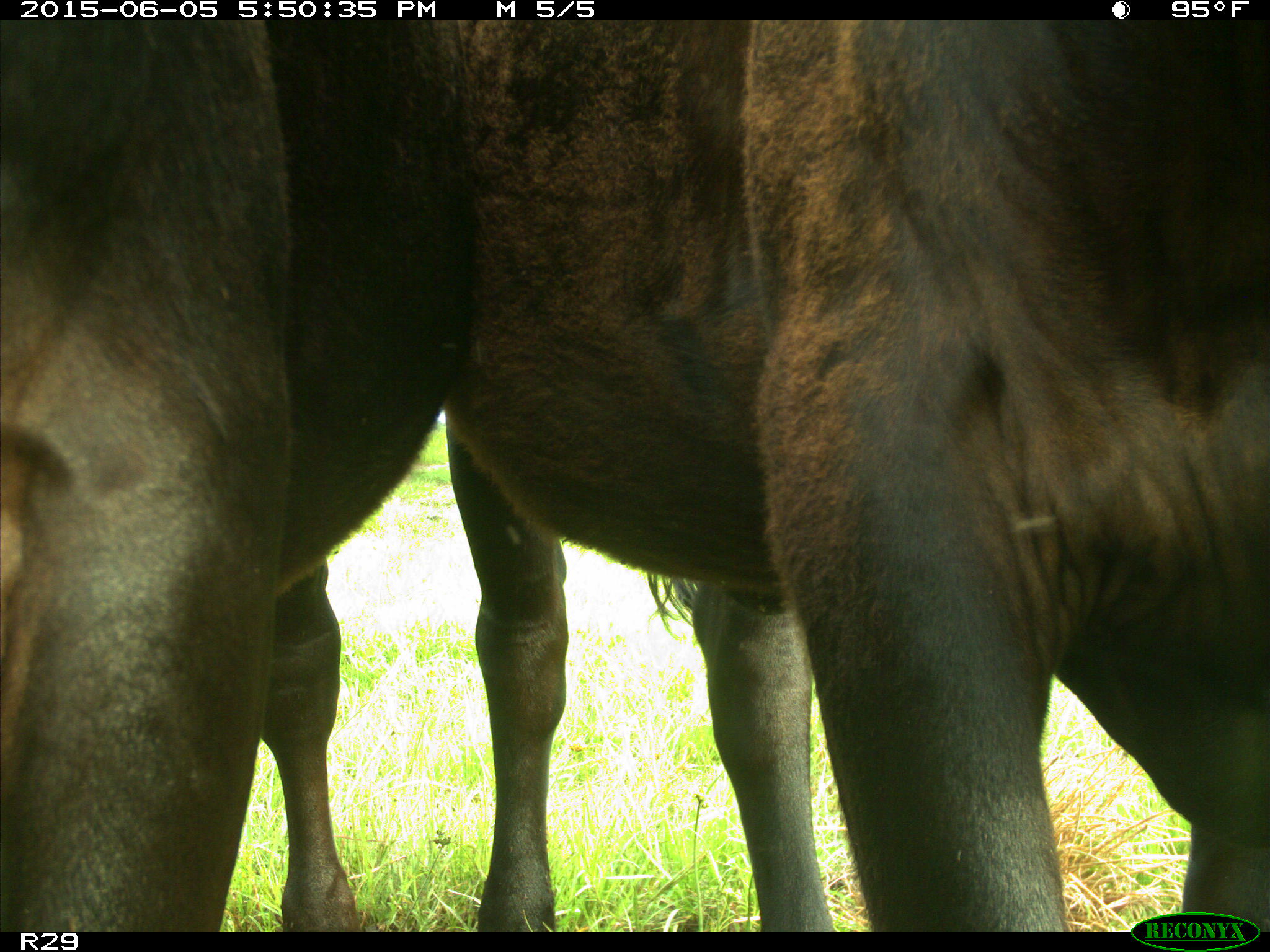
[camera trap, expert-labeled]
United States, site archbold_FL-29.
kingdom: Animalia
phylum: Chordata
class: Mammalia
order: Artiodactyla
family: Bovidae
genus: Bos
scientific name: Bos taurus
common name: domestic cow